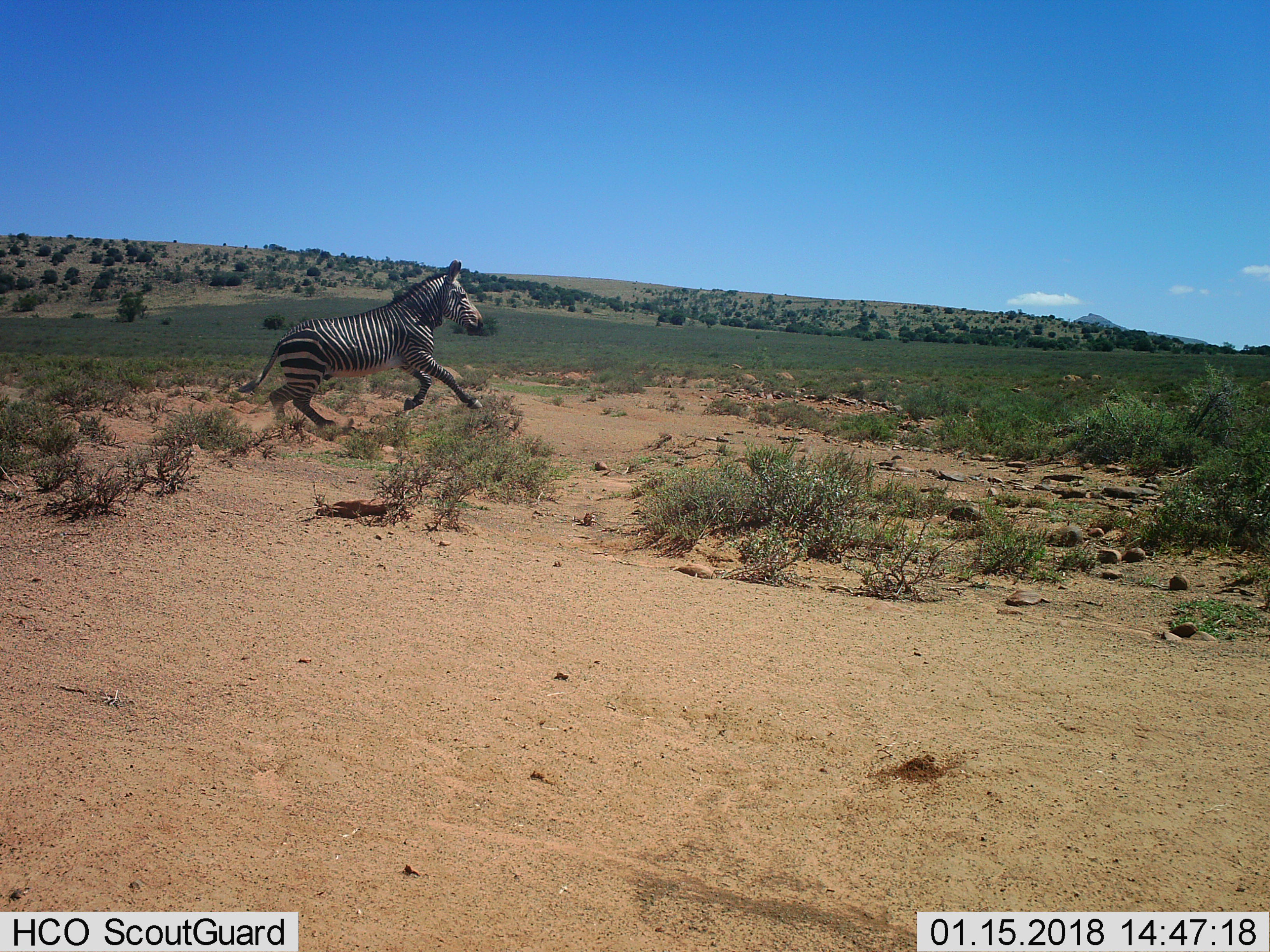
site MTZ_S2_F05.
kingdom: Animalia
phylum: Chordata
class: Mammalia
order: Perissodactyla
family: Equidae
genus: Equus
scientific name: Equus zebra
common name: mountain zebra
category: zebramountain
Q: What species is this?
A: Zebramountain (mountain zebra) (Equus zebra).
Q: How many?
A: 1.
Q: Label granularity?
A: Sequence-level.